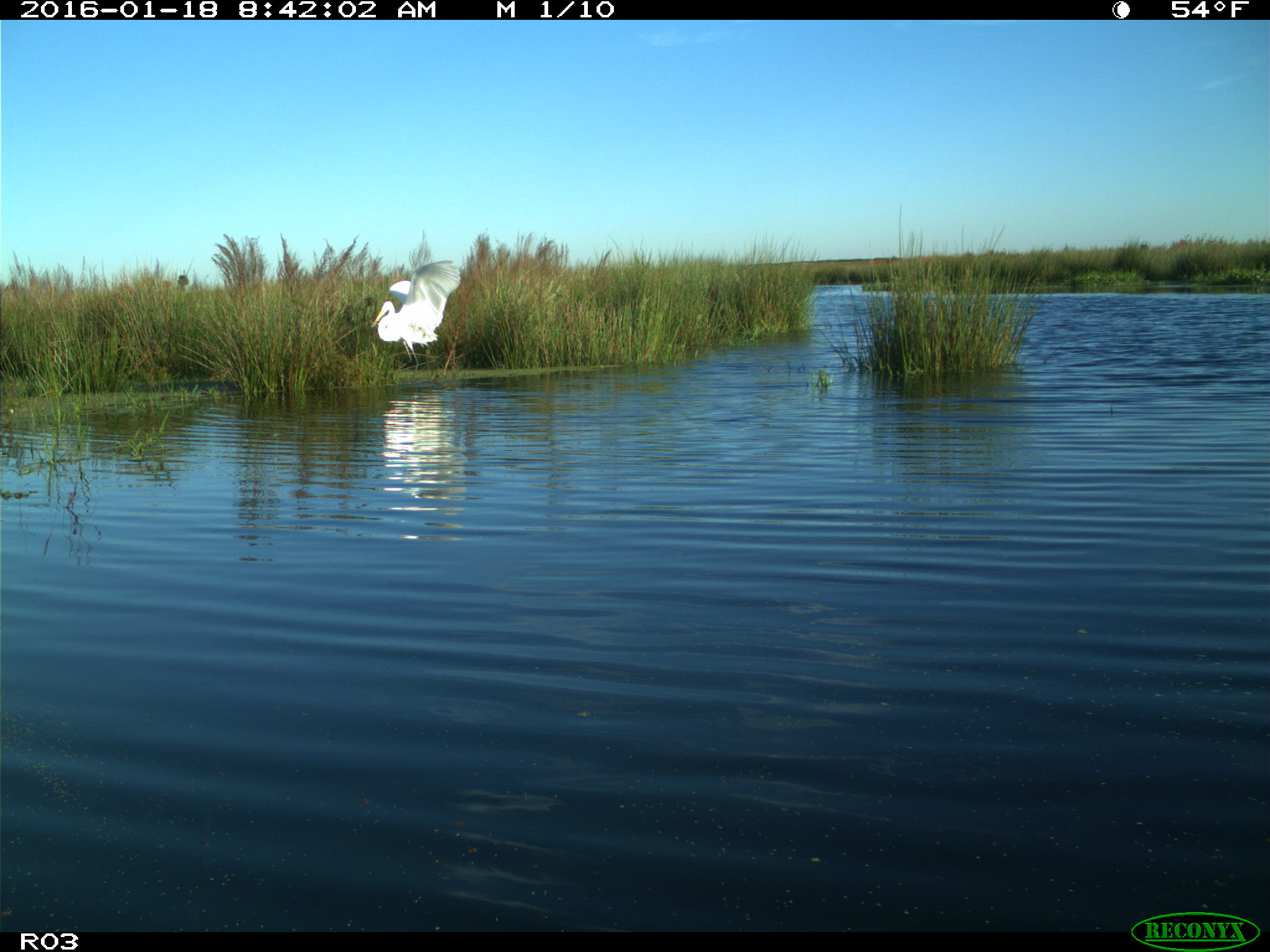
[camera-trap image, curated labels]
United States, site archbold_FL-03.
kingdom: Animalia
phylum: Chordata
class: Aves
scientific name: Aves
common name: birds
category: unidentified bird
Unidentified bird (birds) (Aves).